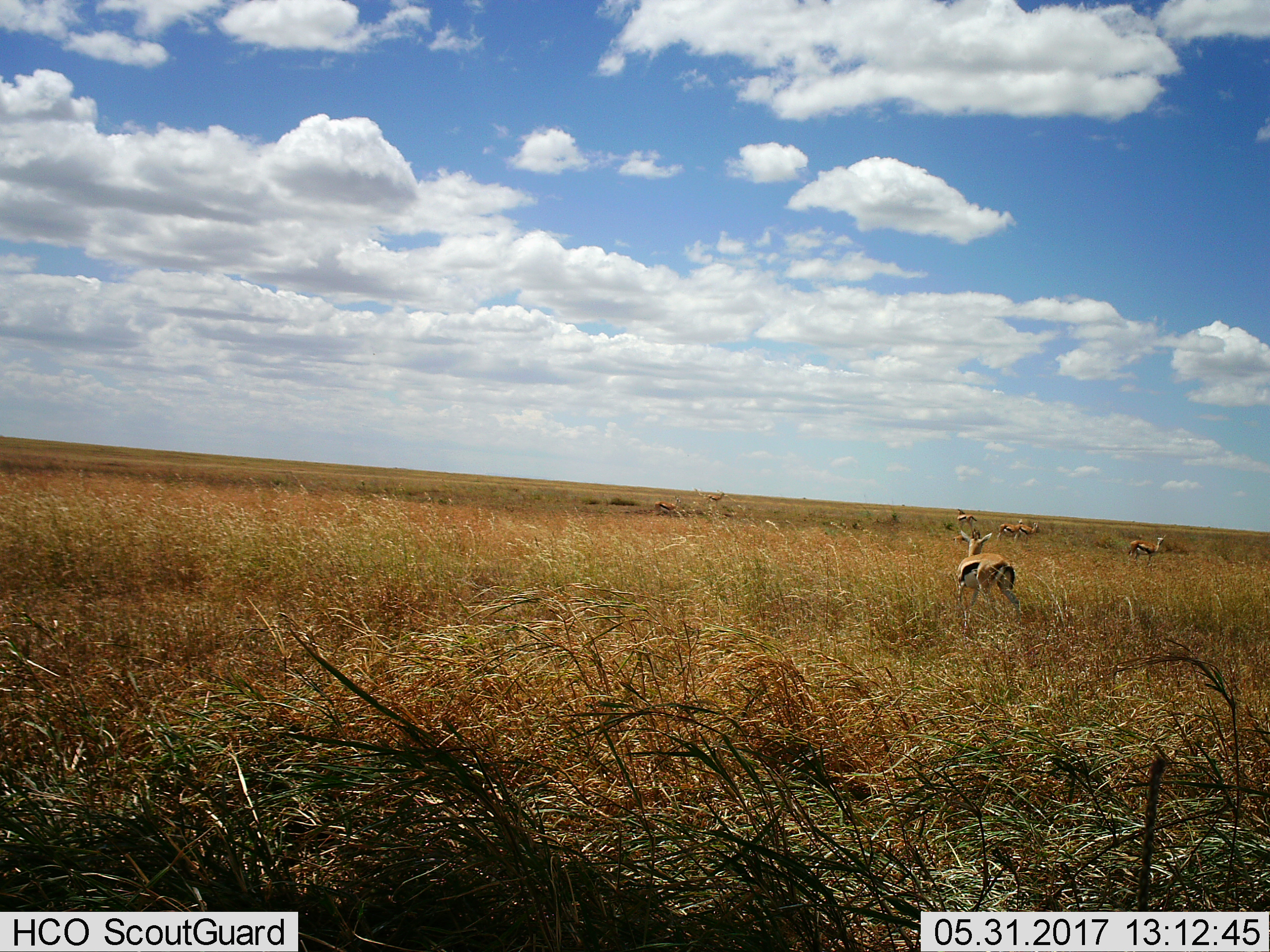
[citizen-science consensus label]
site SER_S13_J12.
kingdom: Animalia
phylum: Chordata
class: Mammalia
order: Artiodactyla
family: Bovidae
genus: Eudorcas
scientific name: Eudorcas thomsonii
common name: thomson's gazelle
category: gazellethomsons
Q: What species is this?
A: Gazellethomsons (thomson's gazelle) (Eudorcas thomsonii).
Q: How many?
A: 7.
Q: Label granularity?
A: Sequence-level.